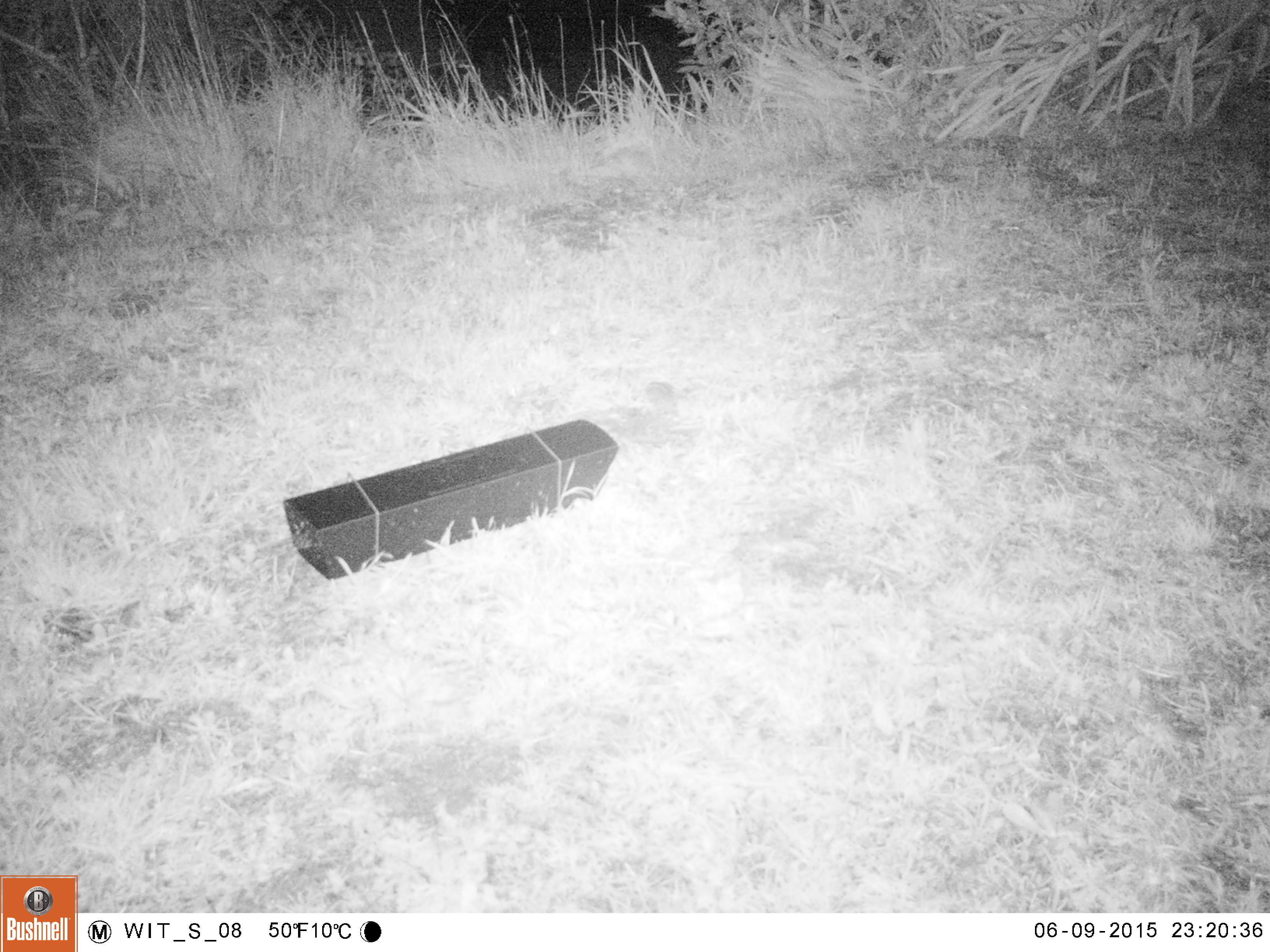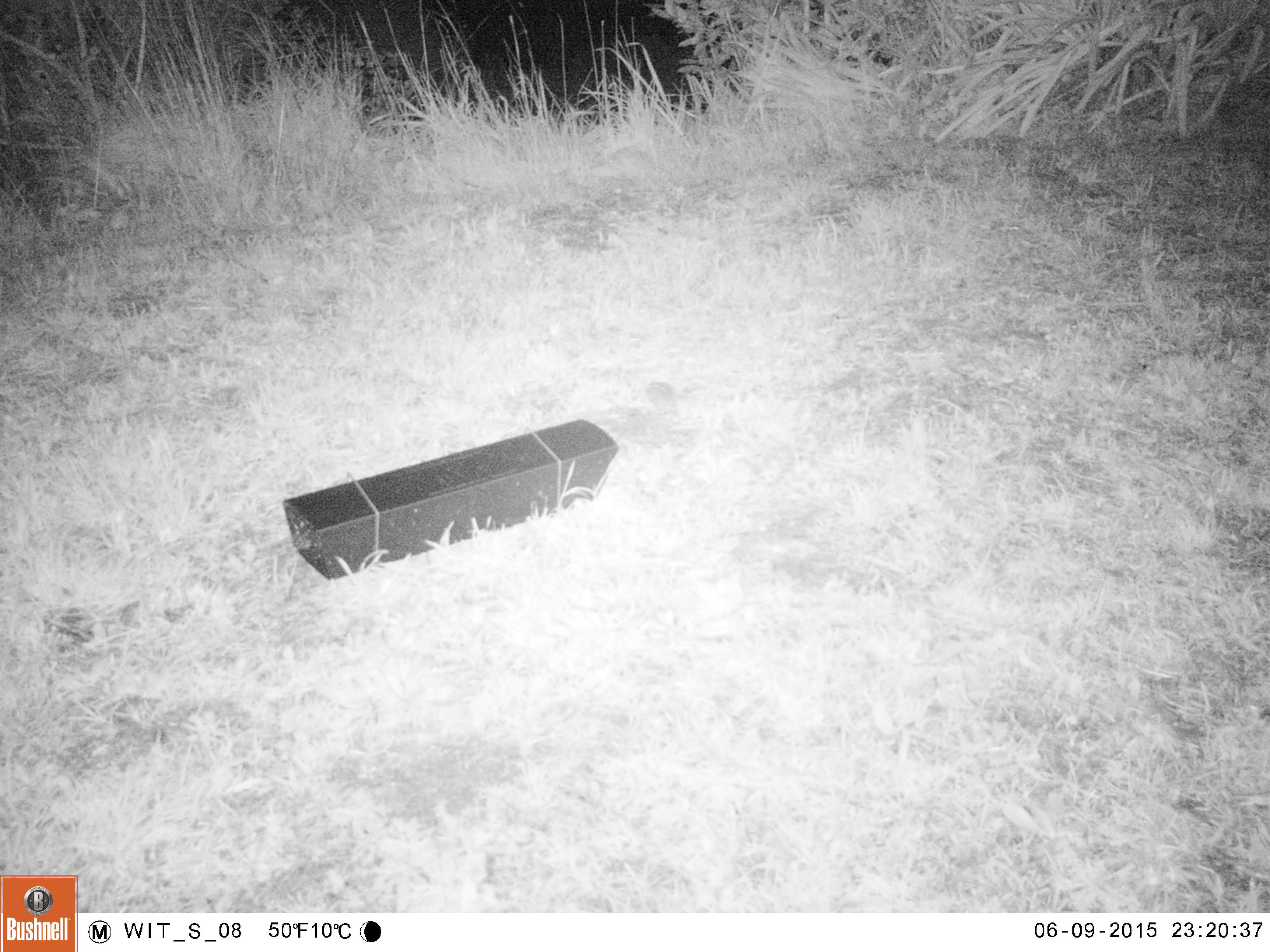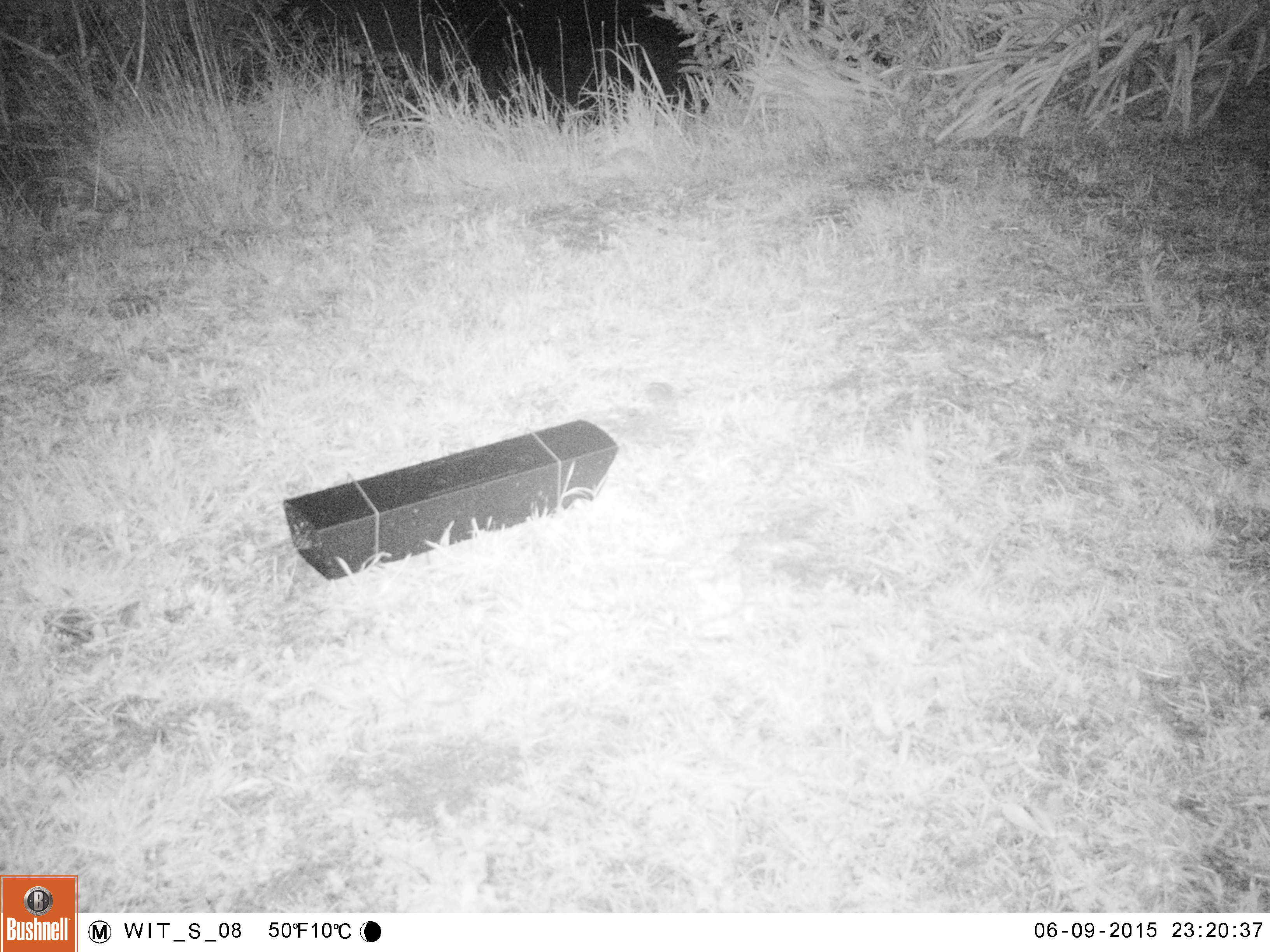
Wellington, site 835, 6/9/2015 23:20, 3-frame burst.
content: no animal present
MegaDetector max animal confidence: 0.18